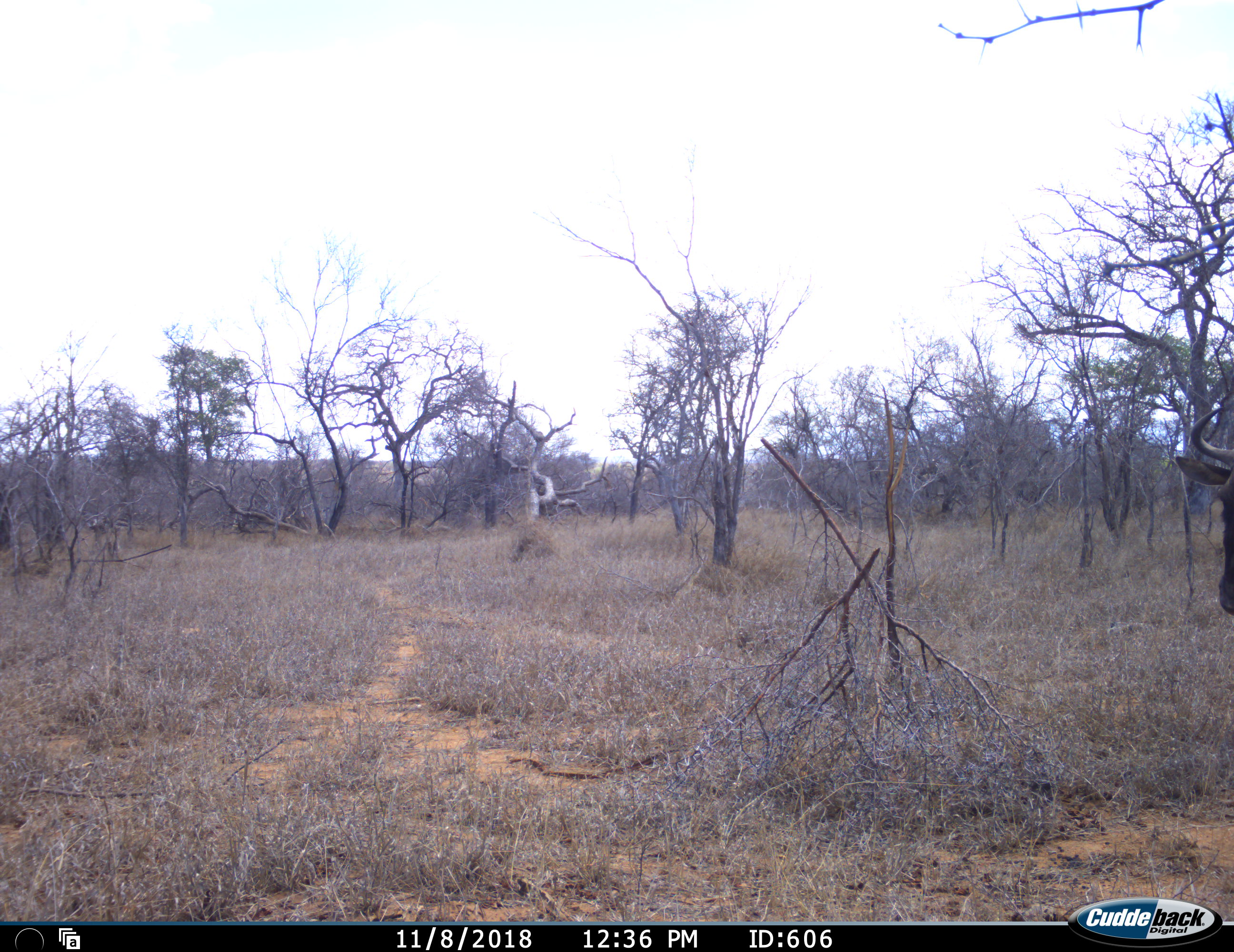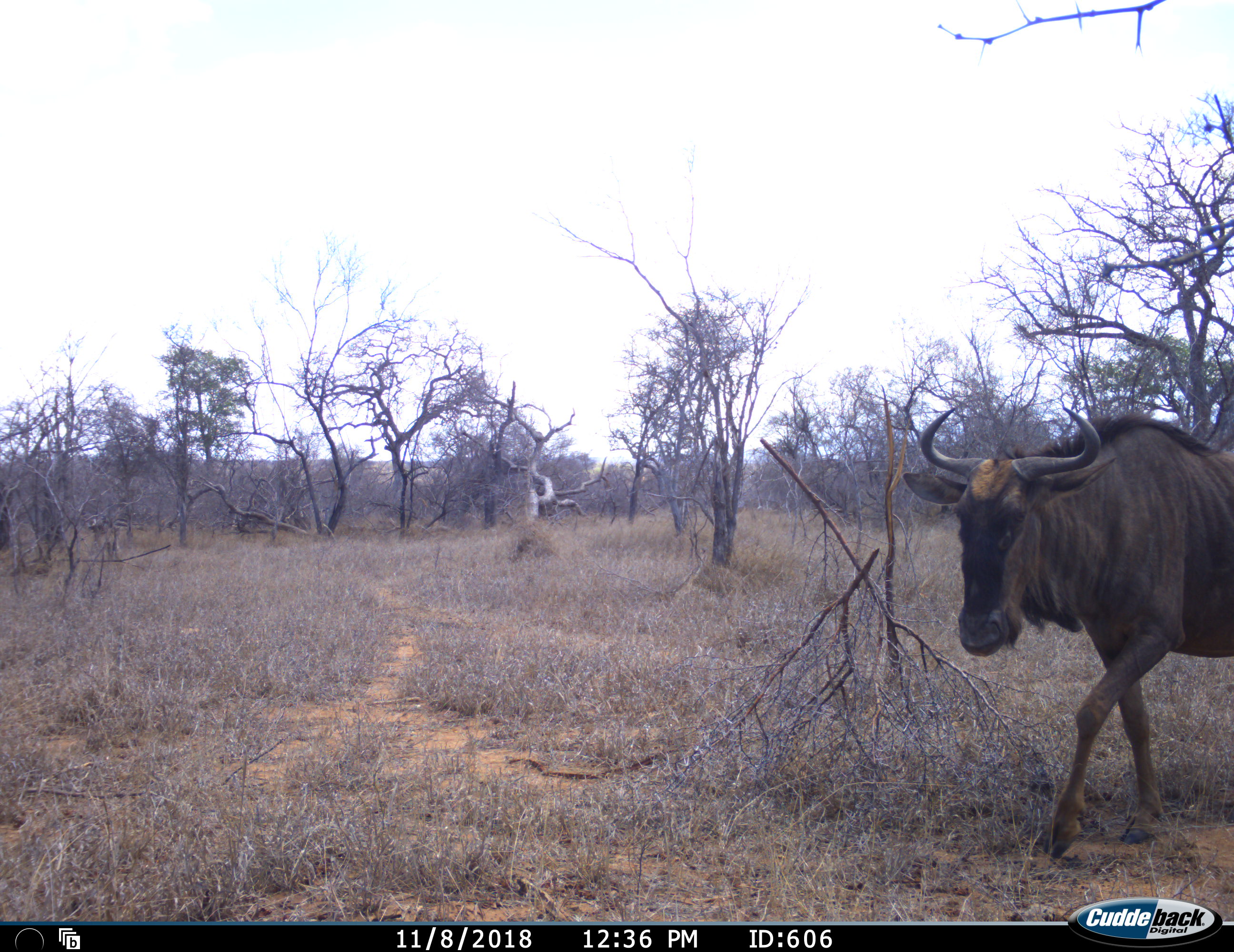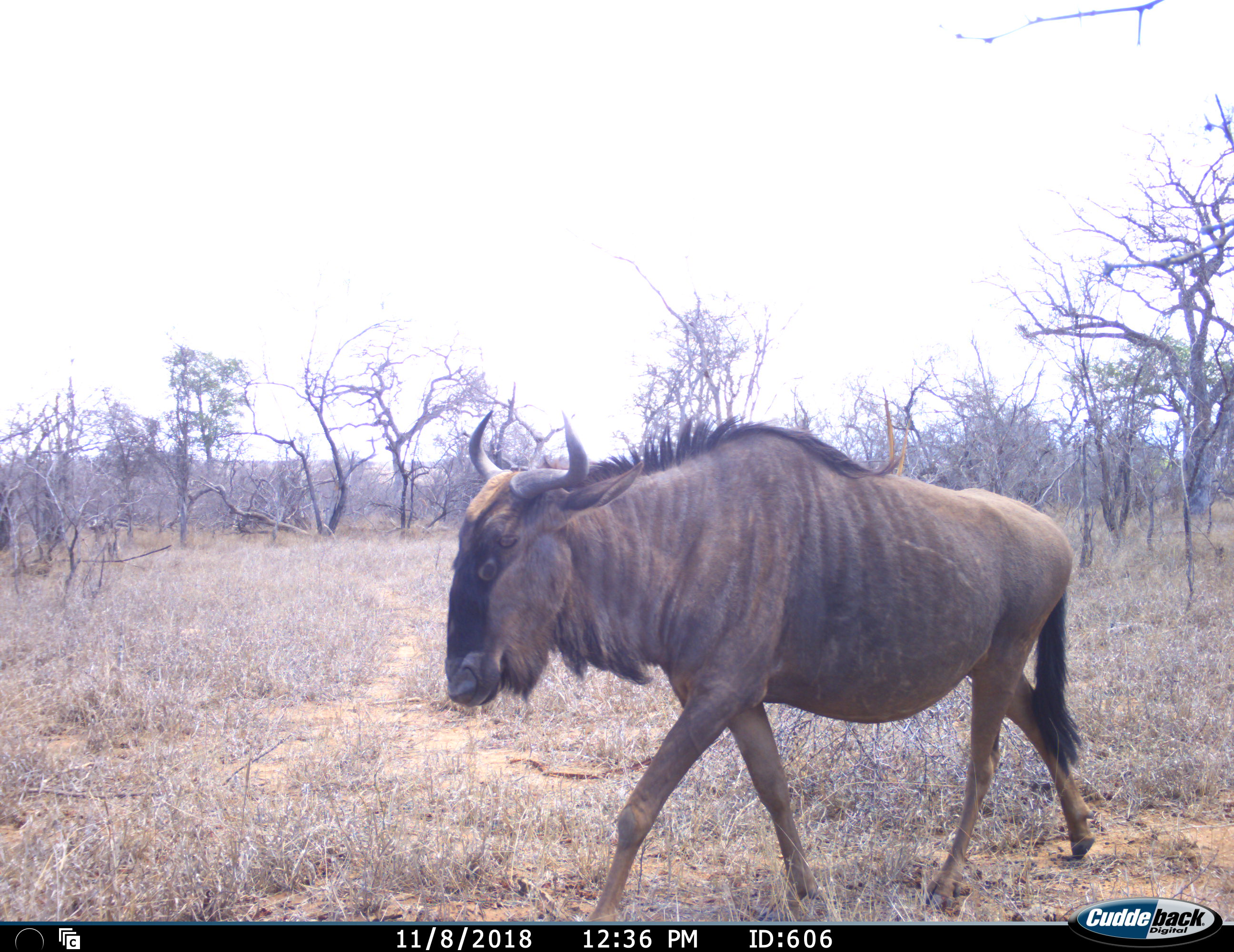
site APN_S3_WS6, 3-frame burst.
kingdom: Animalia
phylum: Chordata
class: Mammalia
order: Artiodactyla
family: Bovidae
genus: Connochaetes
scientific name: Connochaetes taurinus taurinus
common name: blue wildebeest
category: wildebeestblue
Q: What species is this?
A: Wildebeestblue (blue wildebeest) (Connochaetes taurinus taurinus).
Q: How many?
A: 1.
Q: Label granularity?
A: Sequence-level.